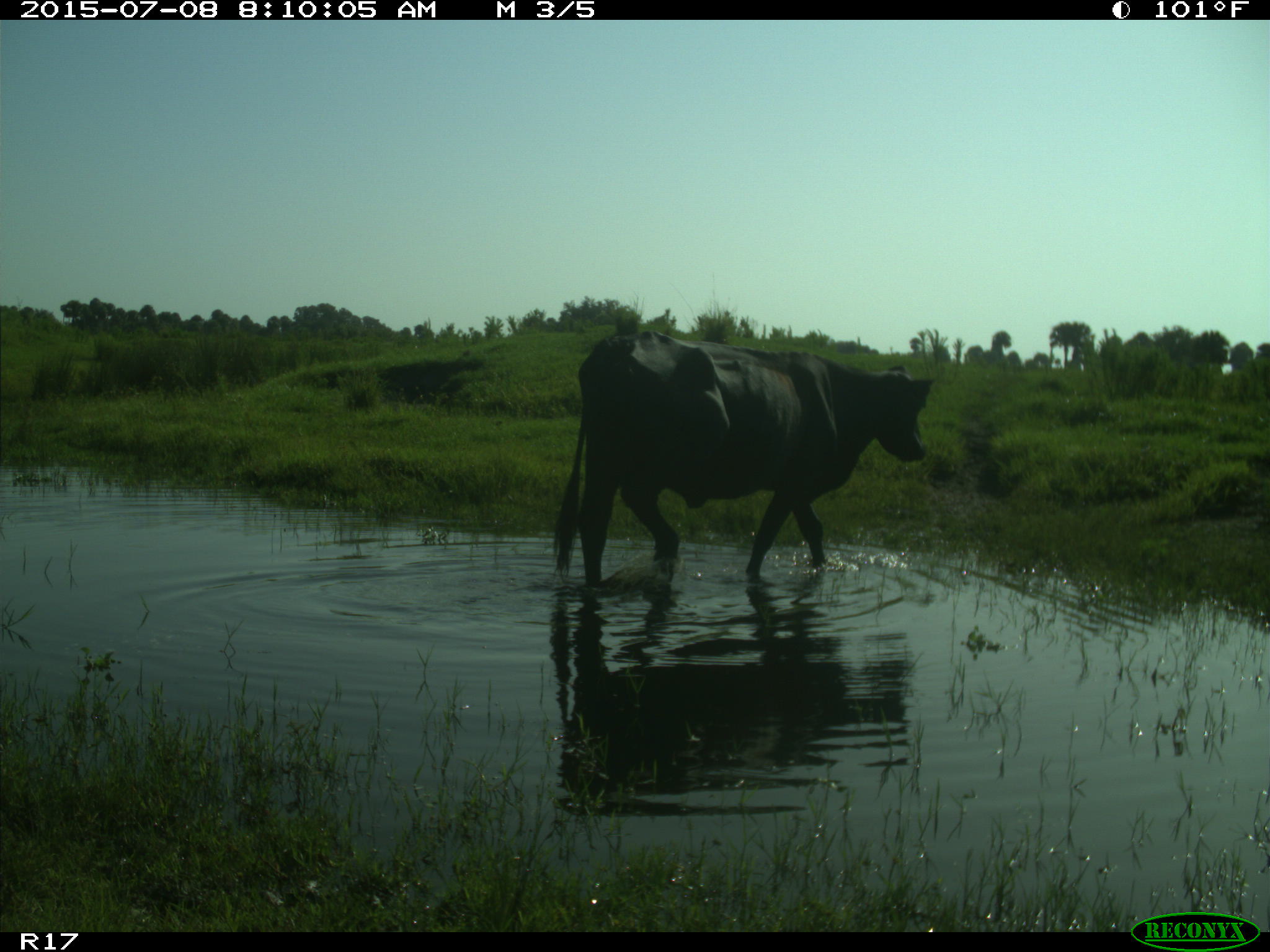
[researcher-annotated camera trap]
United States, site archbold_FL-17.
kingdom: Animalia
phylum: Chordata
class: Mammalia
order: Artiodactyla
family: Bovidae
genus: Bos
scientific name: Bos taurus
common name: domestic cow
Bos taurus (domestic cow).